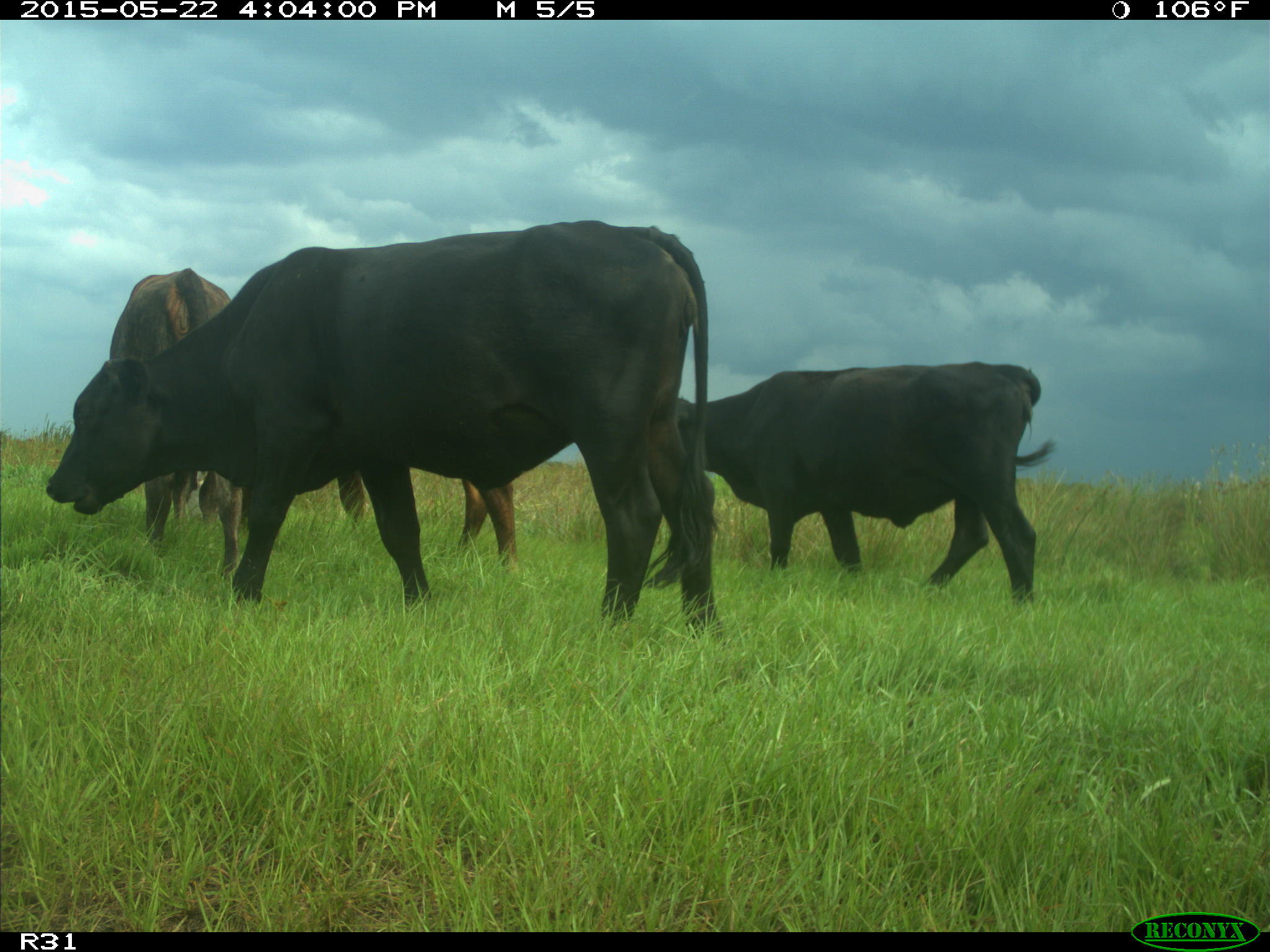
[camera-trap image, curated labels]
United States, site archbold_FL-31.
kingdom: Animalia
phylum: Chordata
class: Mammalia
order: Artiodactyla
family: Bovidae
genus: Bos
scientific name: Bos taurus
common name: domestic cow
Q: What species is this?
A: Bos taurus (domestic cow).